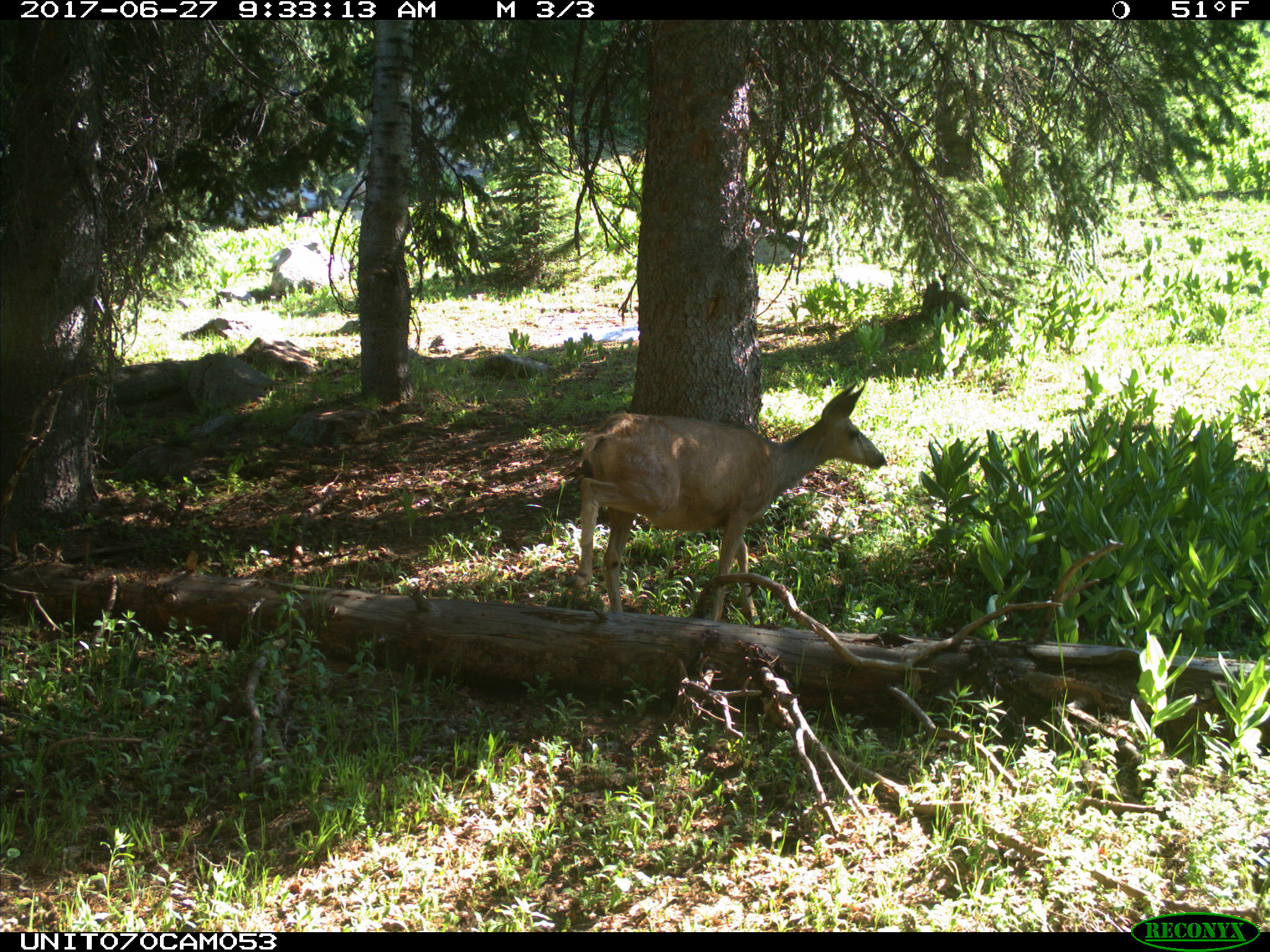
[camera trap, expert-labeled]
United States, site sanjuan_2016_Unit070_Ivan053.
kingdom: Animalia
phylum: Chordata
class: Mammalia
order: Artiodactyla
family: Cervidae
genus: Odocoileus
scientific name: Odocoileus hemionus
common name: mule deer